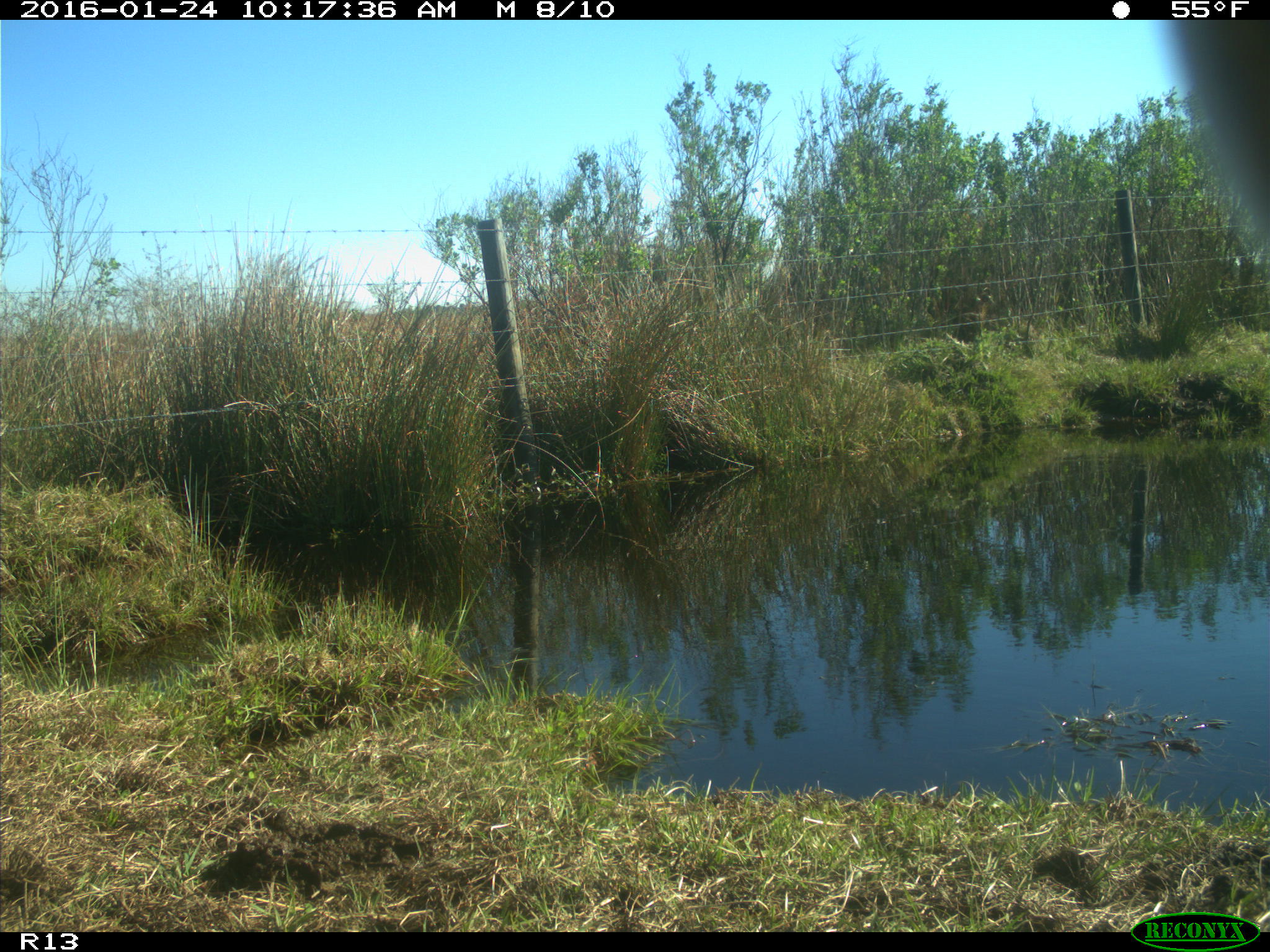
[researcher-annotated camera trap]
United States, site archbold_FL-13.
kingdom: Animalia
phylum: Chordata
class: Mammalia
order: Artiodactyla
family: Bovidae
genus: Bos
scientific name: Bos taurus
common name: domestic cow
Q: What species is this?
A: Bos taurus (domestic cow).